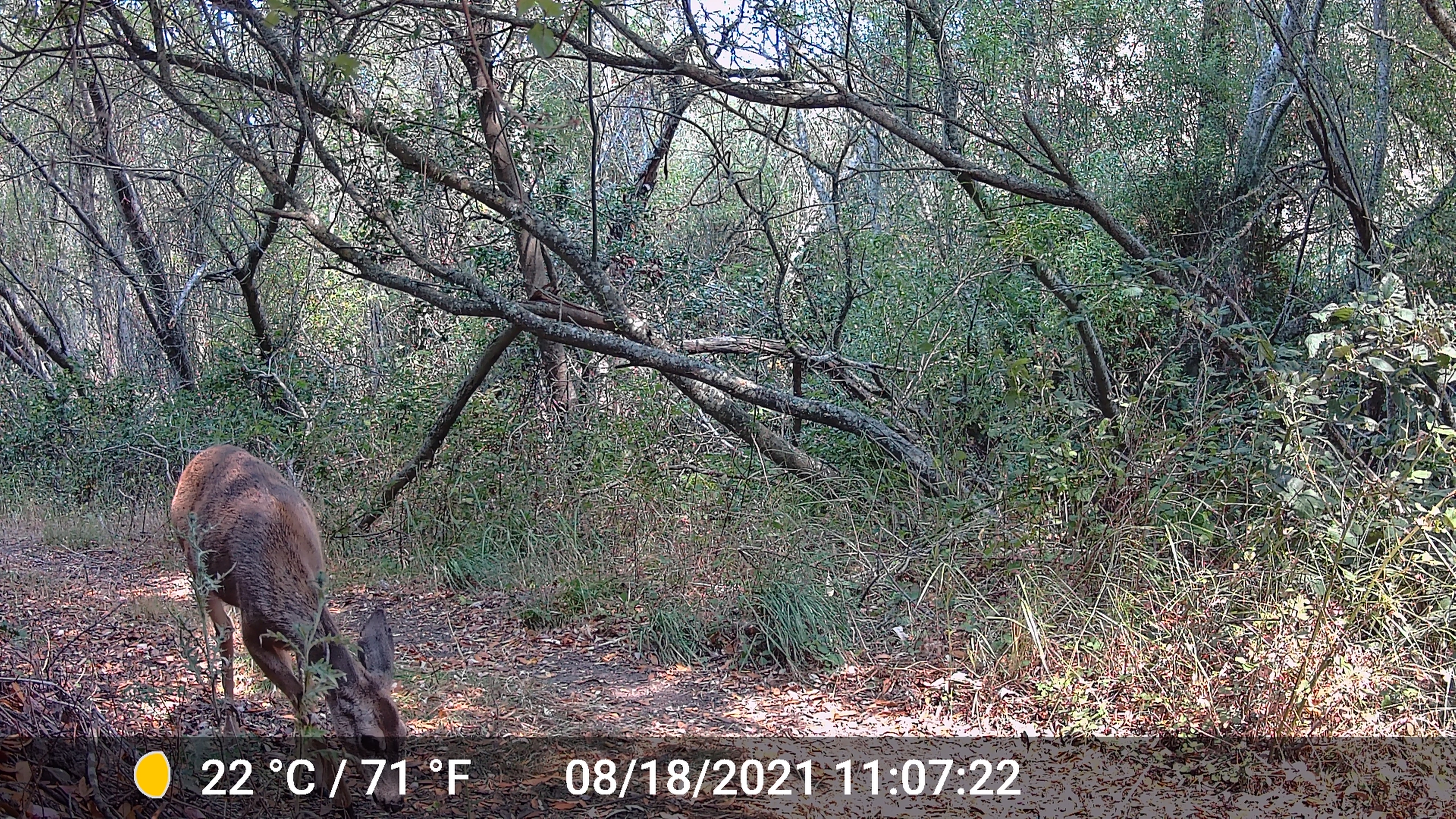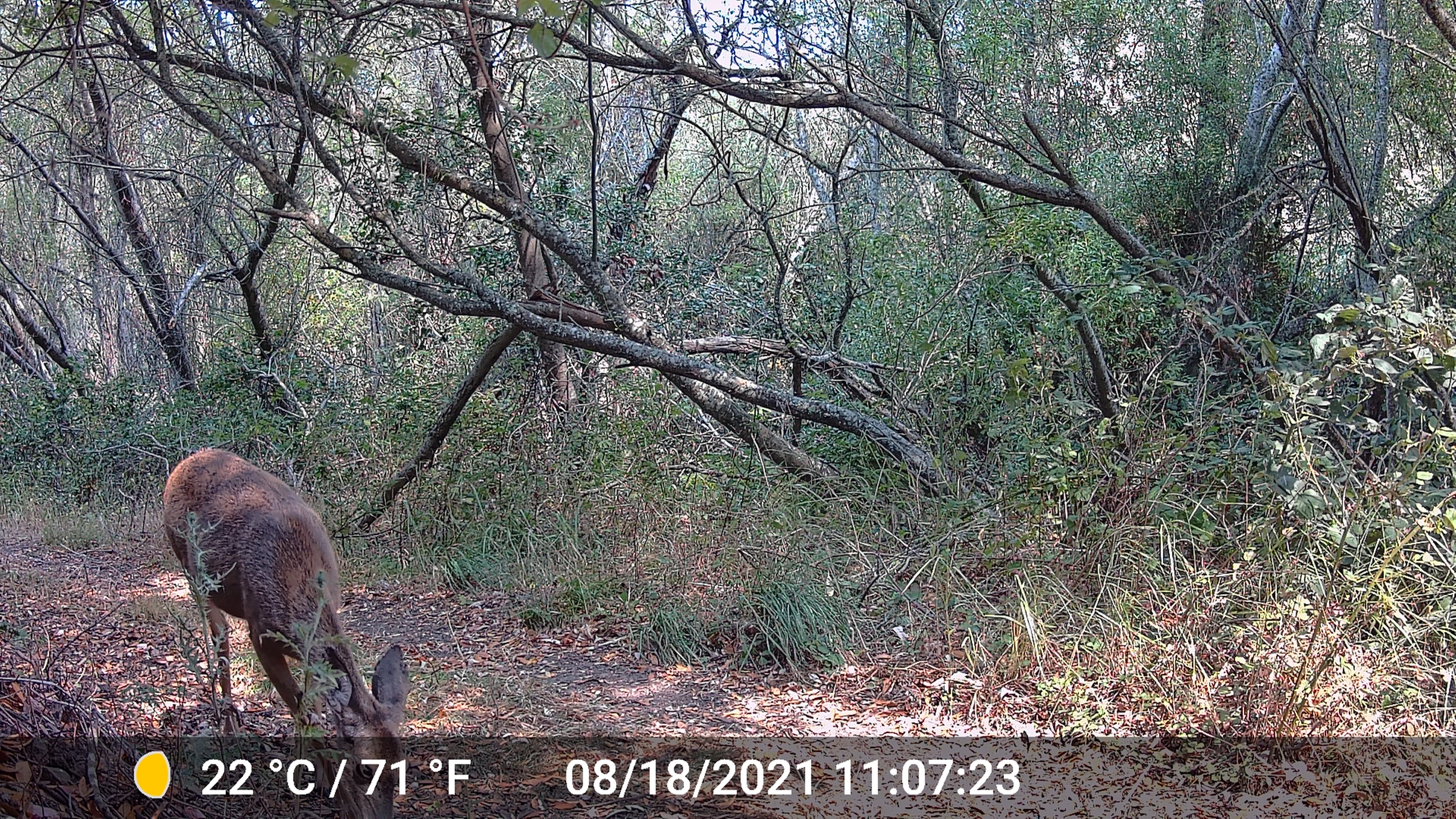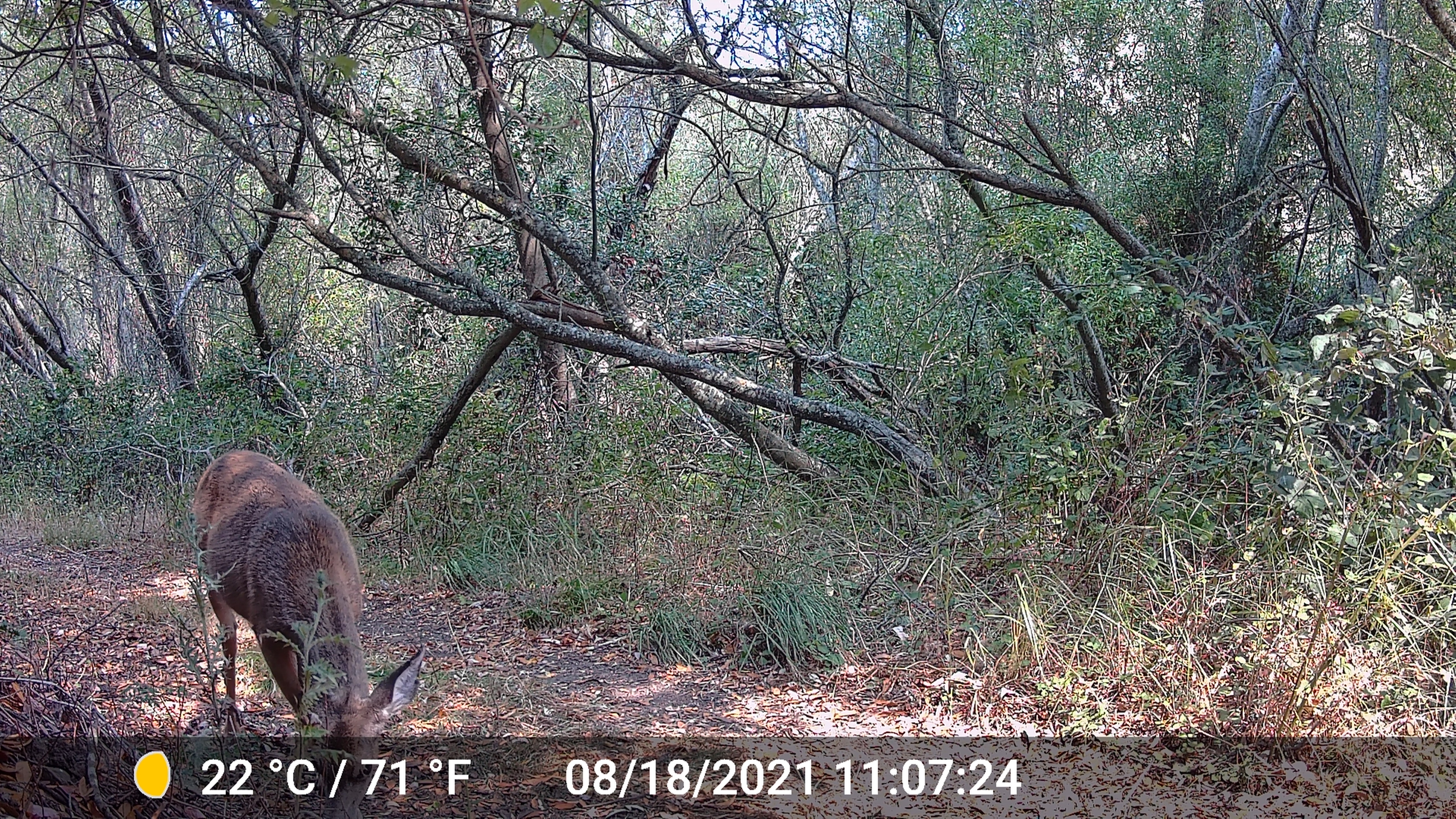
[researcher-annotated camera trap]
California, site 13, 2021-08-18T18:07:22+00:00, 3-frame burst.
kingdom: Animalia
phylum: Chordata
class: Mammalia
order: Artiodactyla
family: Cervidae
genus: Odocoileus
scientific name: Odocoileus hemionus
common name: mule deer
Mule deer (Odocoileus hemionus).